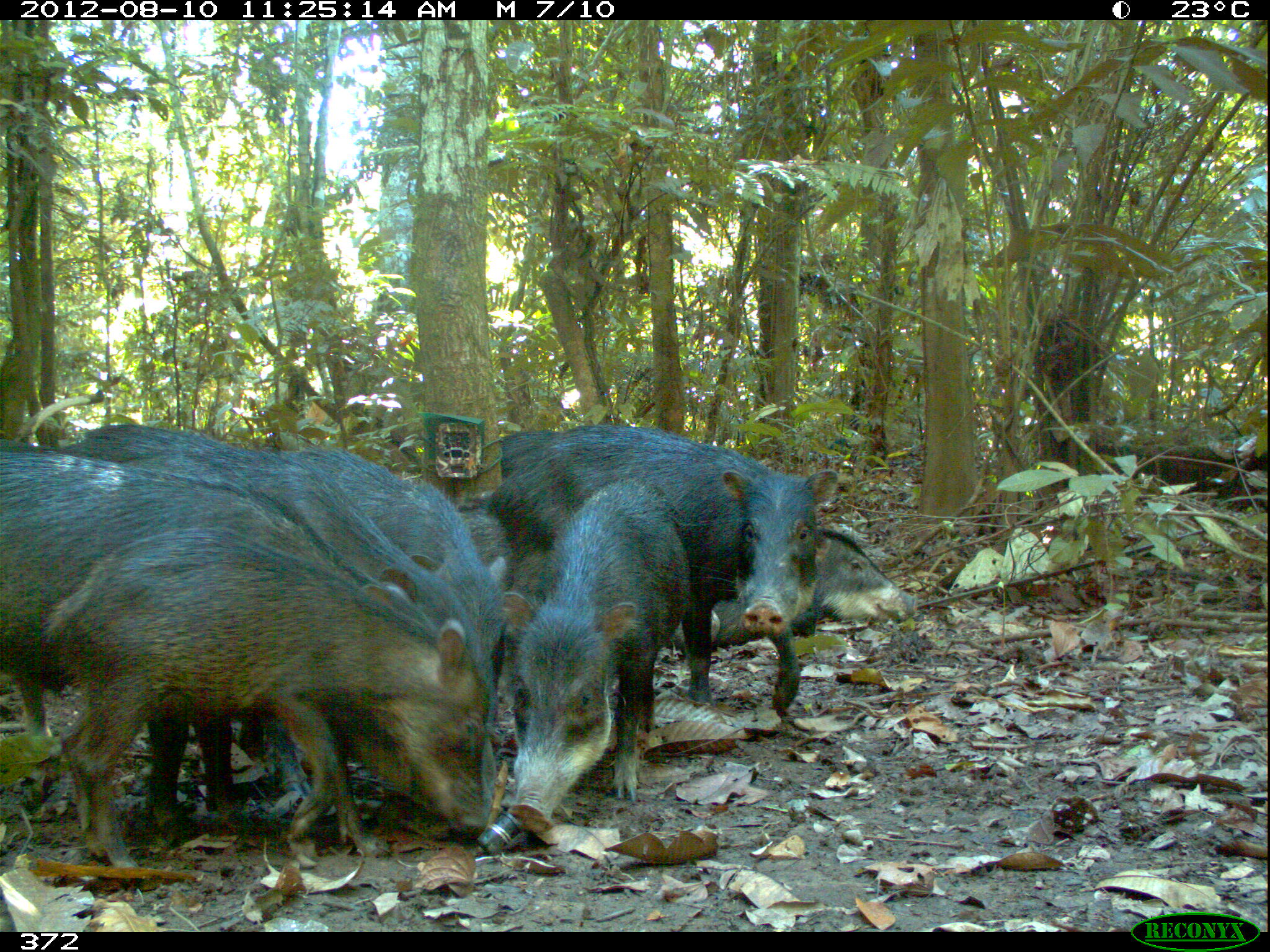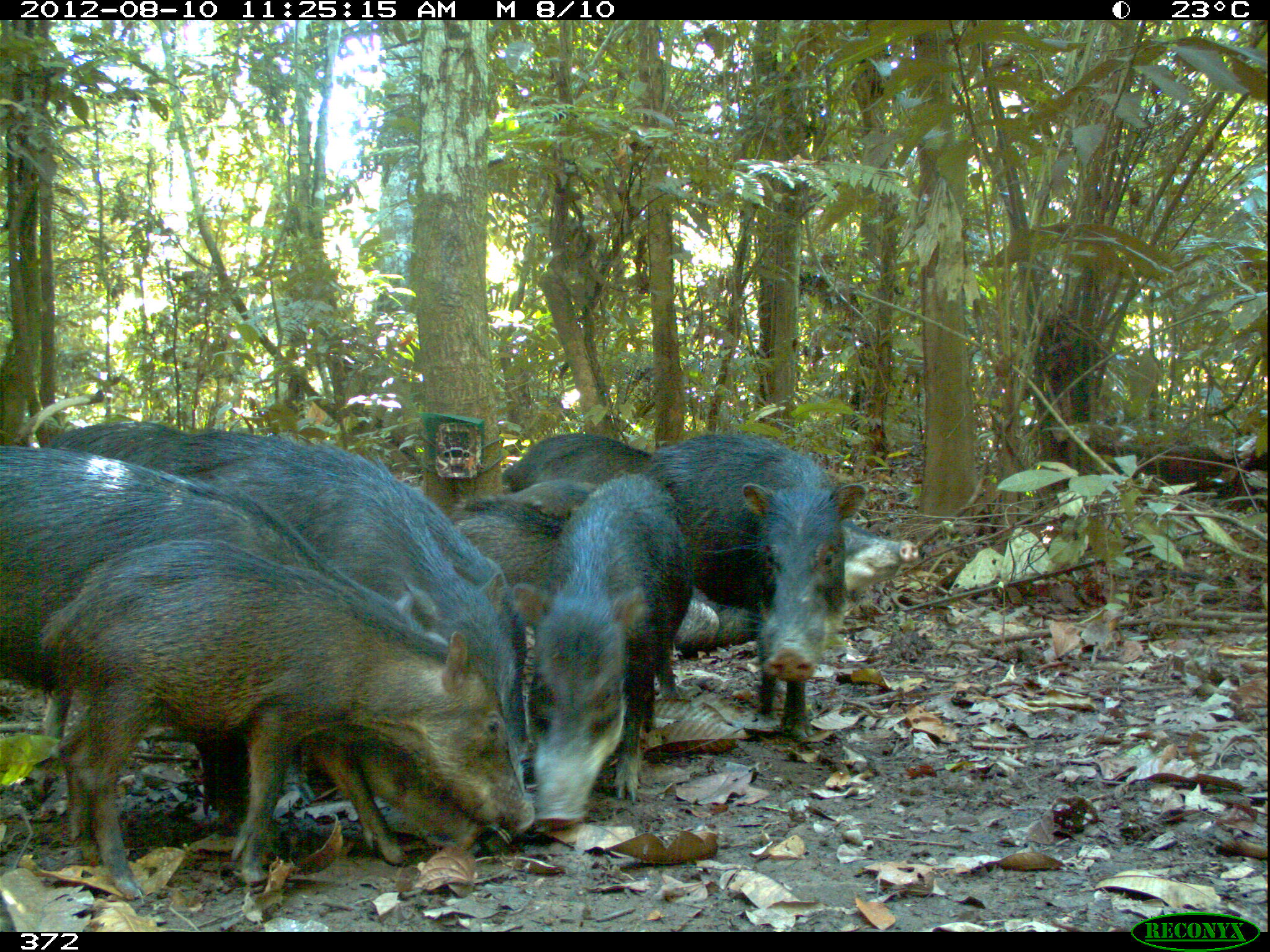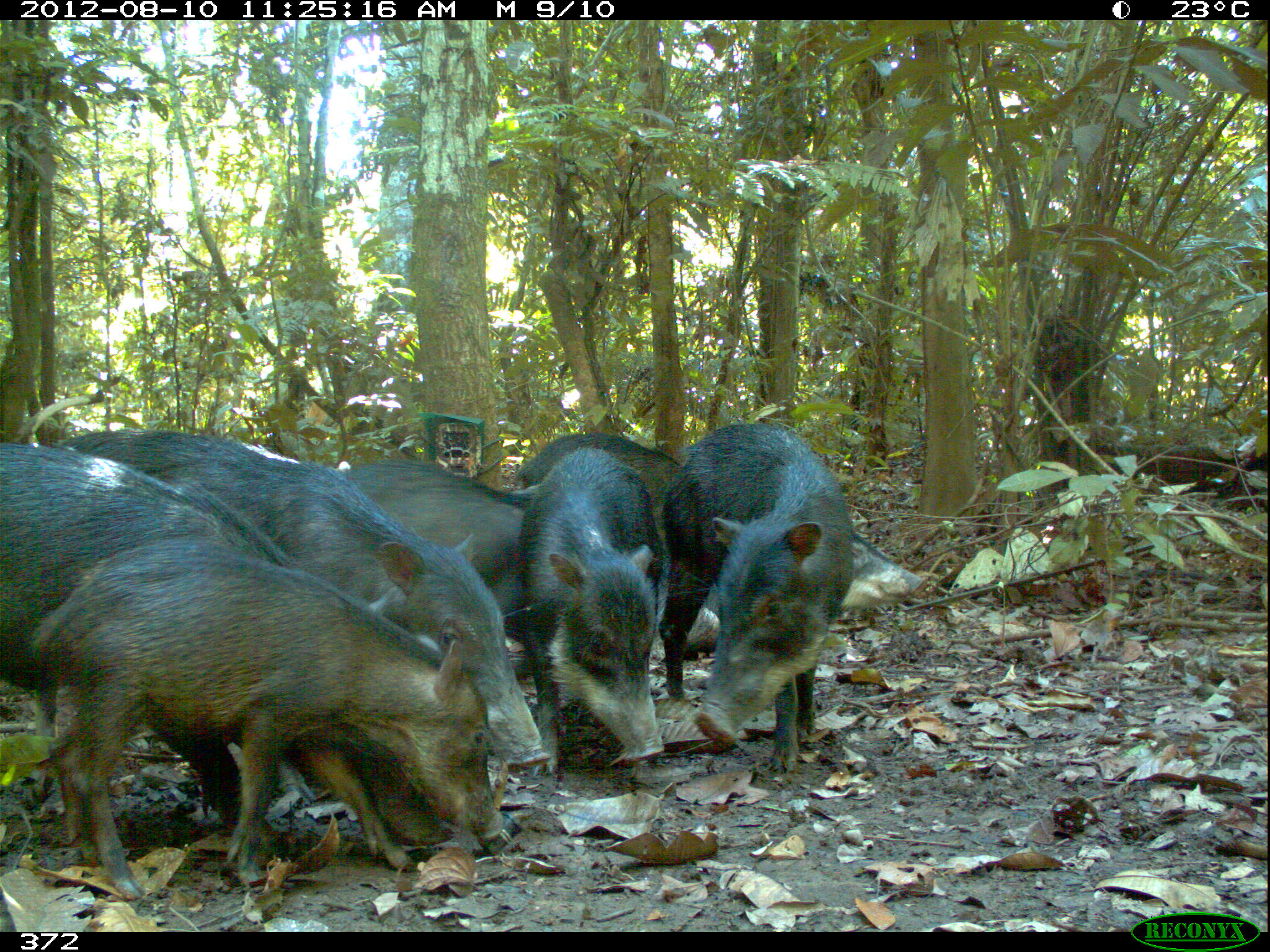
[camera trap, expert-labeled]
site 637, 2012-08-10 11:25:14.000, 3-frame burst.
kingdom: Animalia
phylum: Chordata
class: Mammalia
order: Artiodactyla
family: Tayassuidae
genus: Tayassu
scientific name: Tayassu pecari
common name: white-lipped peccary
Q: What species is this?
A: Tayassu pecari (white-lipped peccary).